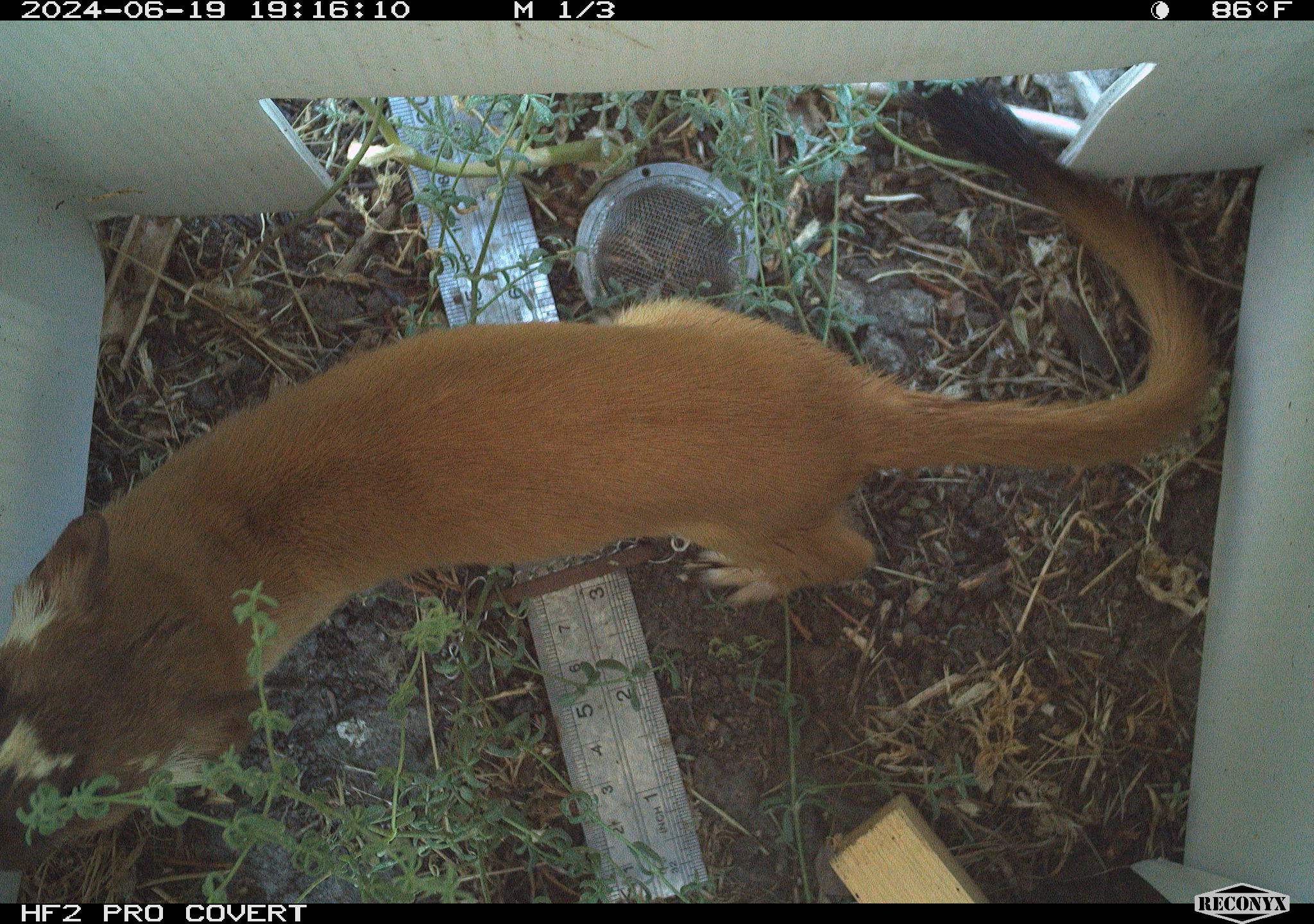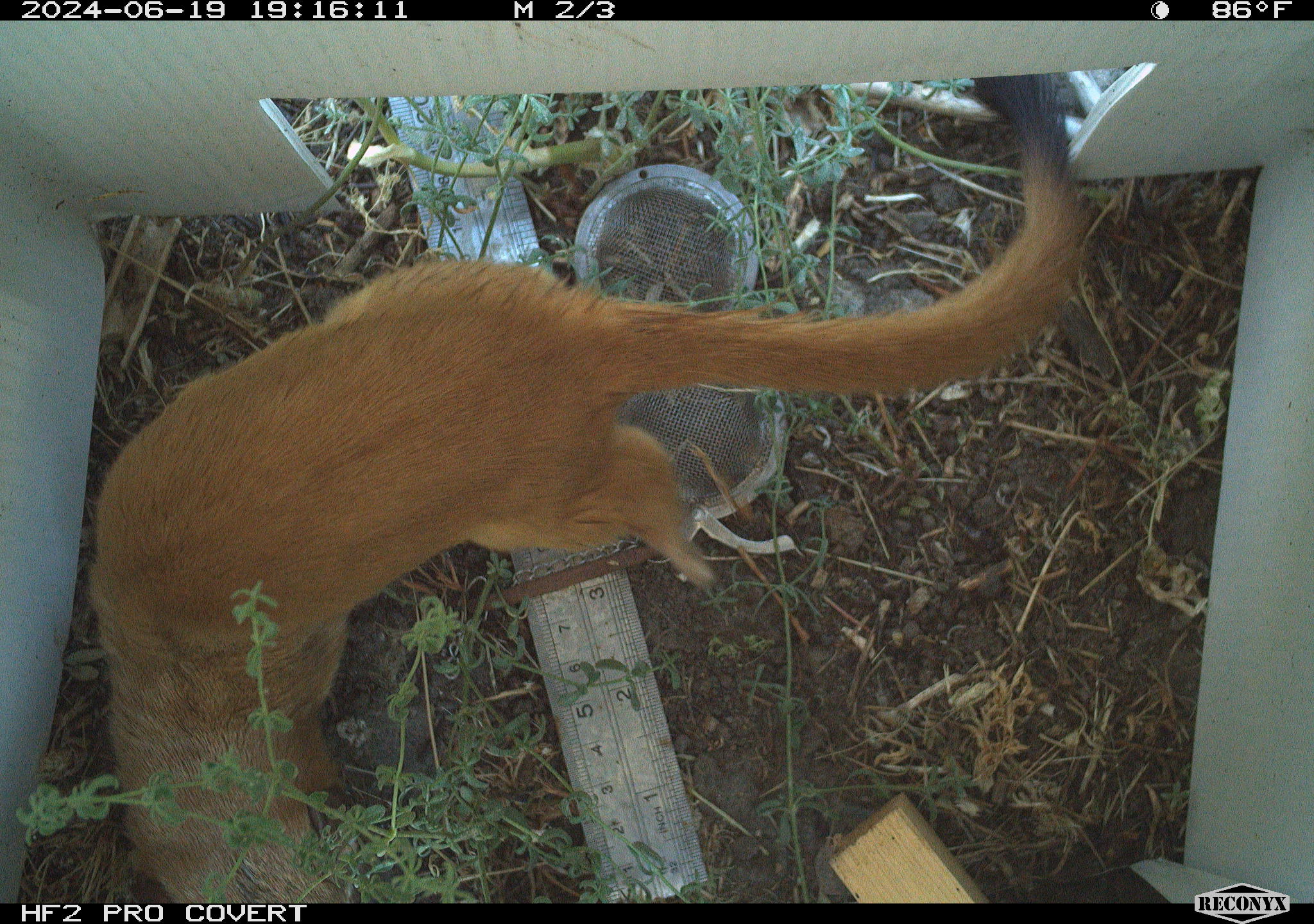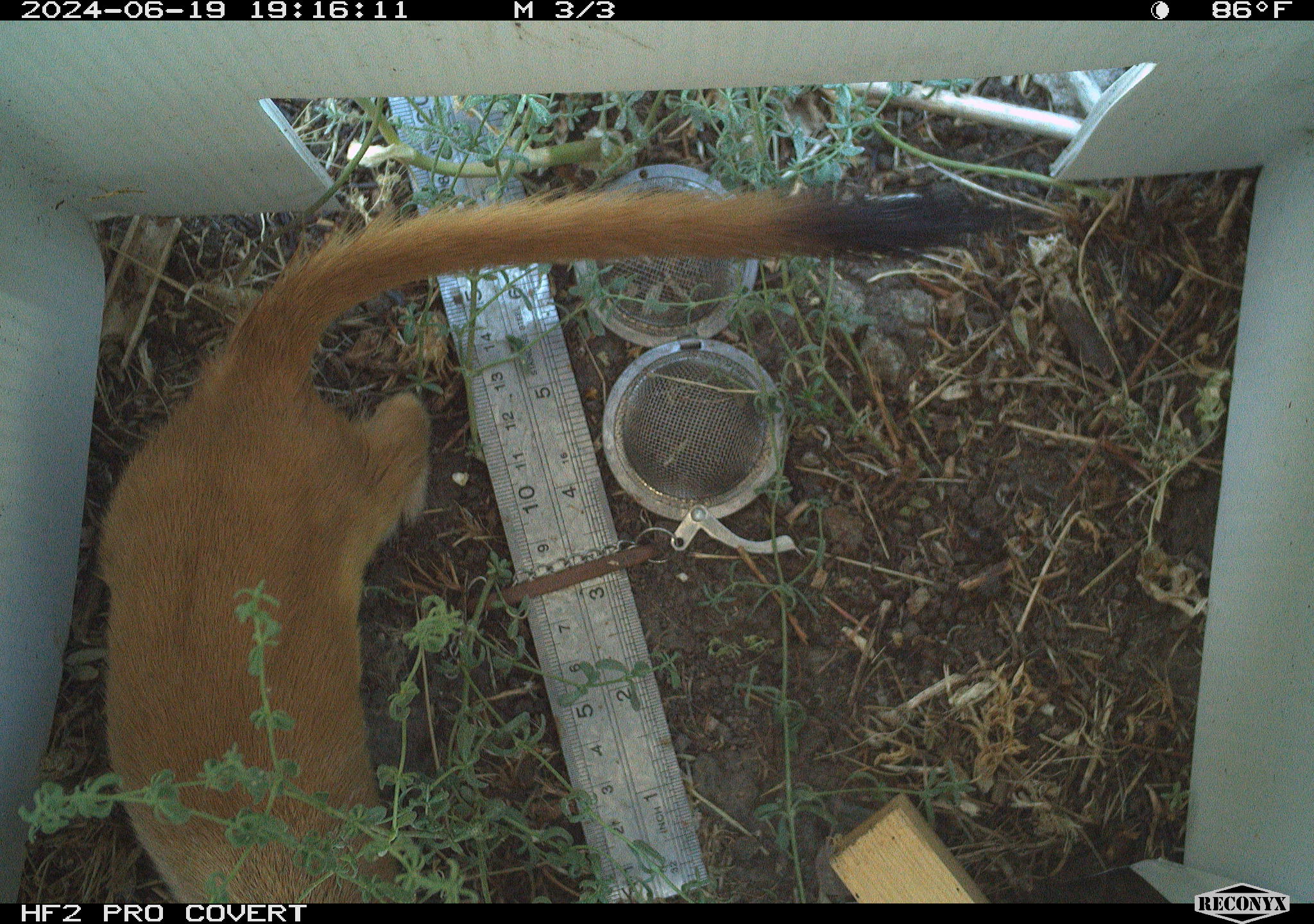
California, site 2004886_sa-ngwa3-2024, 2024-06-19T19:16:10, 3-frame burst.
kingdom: Animalia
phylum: Chordata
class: Mammalia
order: Carnivora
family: Mustelidae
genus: Neogale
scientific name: Neogale frenata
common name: long-tailed weasel